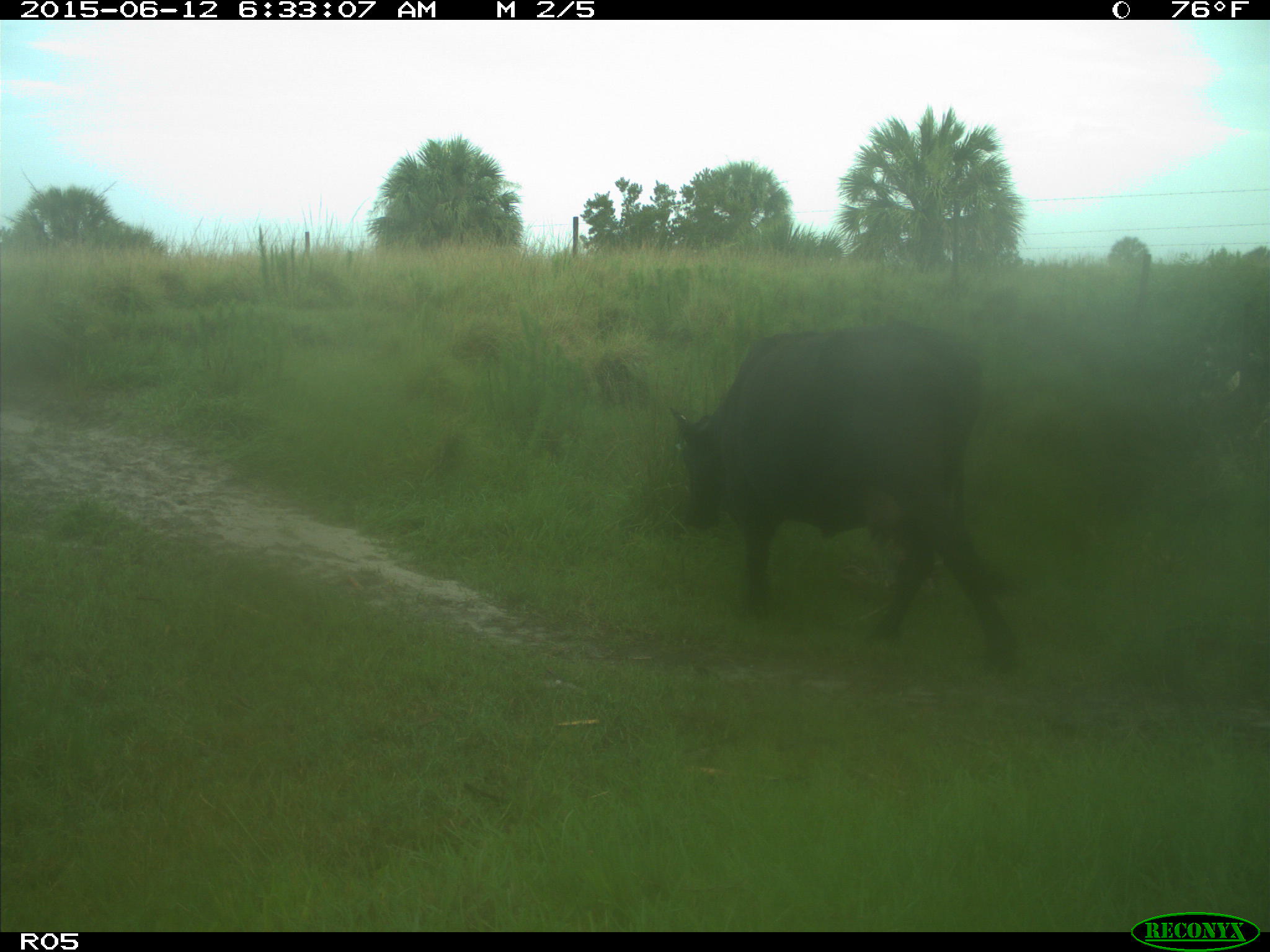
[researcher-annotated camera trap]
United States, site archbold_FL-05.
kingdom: Animalia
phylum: Chordata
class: Mammalia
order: Artiodactyla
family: Bovidae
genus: Bos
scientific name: Bos taurus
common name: domestic cow